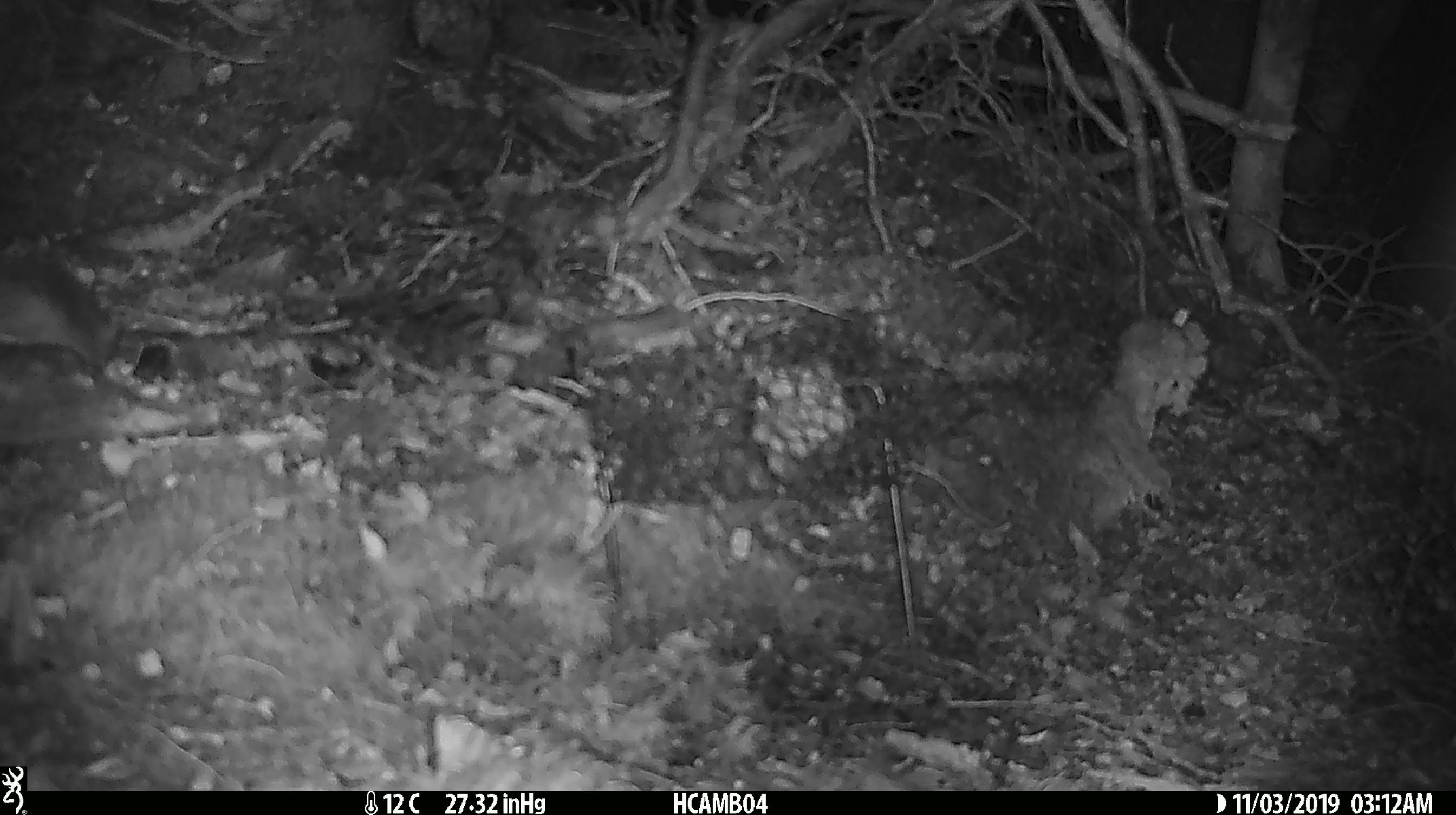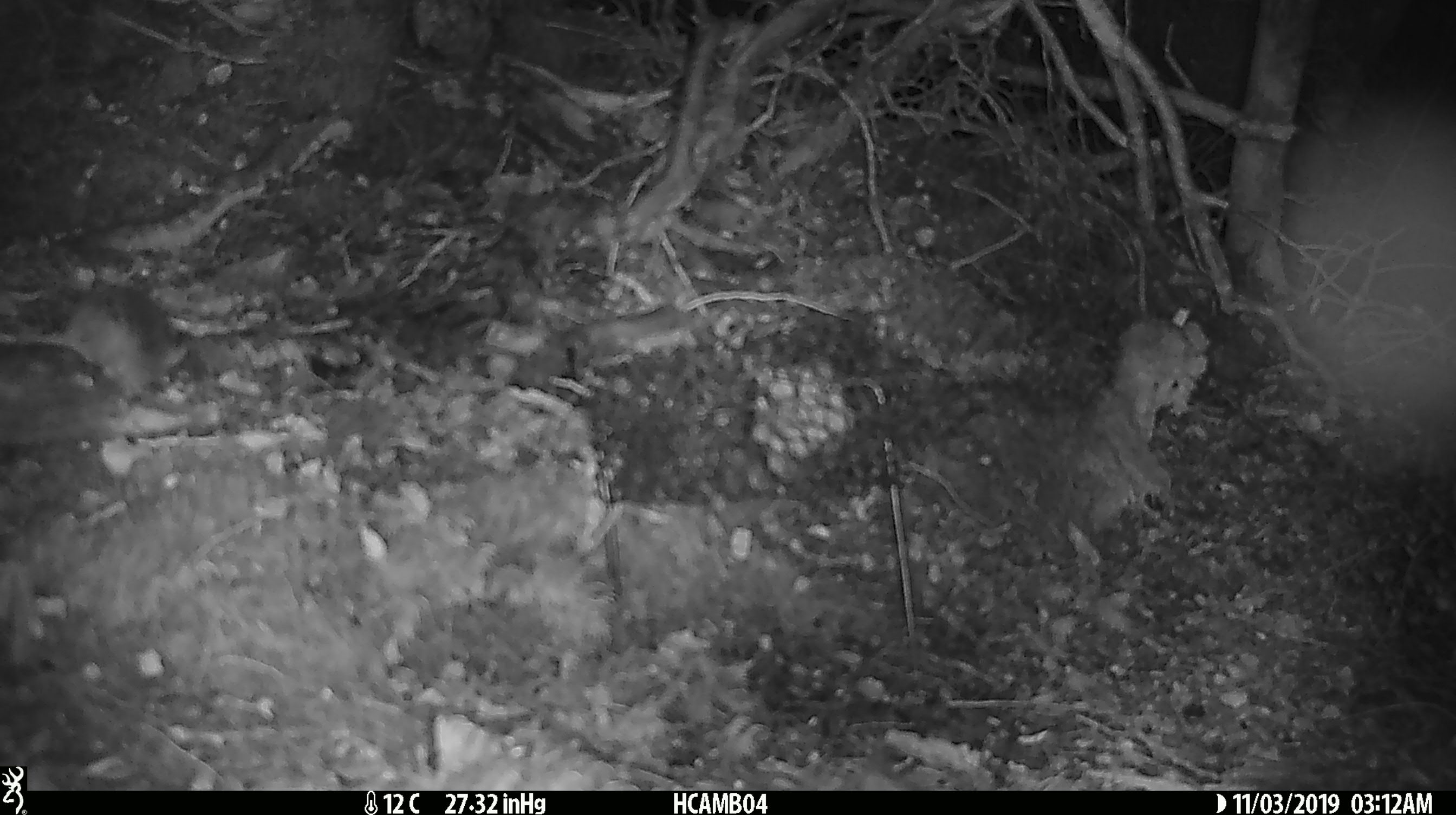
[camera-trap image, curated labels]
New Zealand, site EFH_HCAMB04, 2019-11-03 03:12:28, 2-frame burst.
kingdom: Animalia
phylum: Chordata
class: Mammalia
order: Rodentia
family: Muridae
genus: Mus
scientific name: Mus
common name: mouse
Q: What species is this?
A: Mouse (Mus).